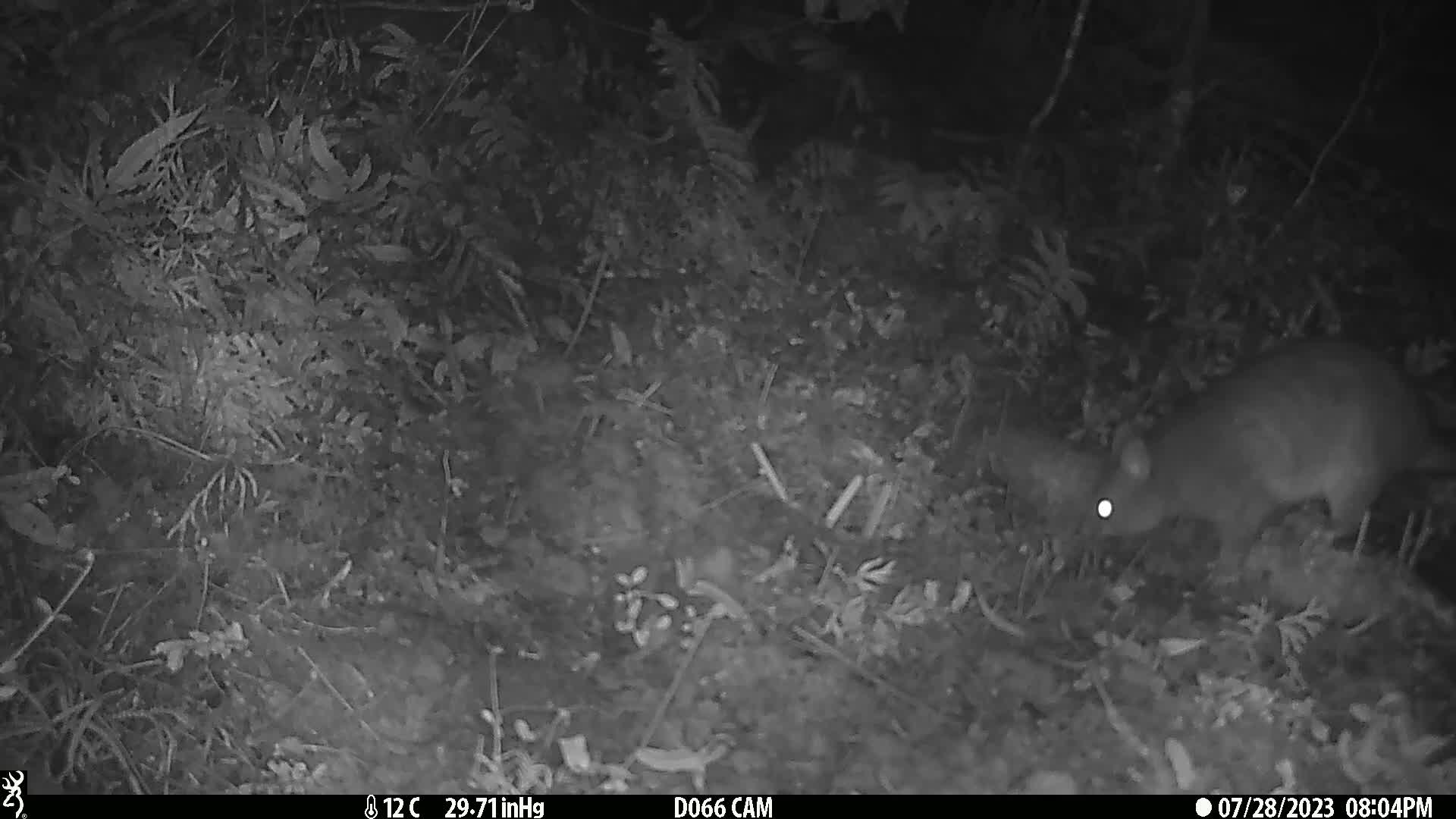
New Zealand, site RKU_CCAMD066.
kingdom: Animalia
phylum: Chordata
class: Mammalia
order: Diprotodontia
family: Phalangeridae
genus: Trichosurus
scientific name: Trichosurus vulpecula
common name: common brushtail possum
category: possum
Possum (common brushtail possum) (Trichosurus vulpecula).